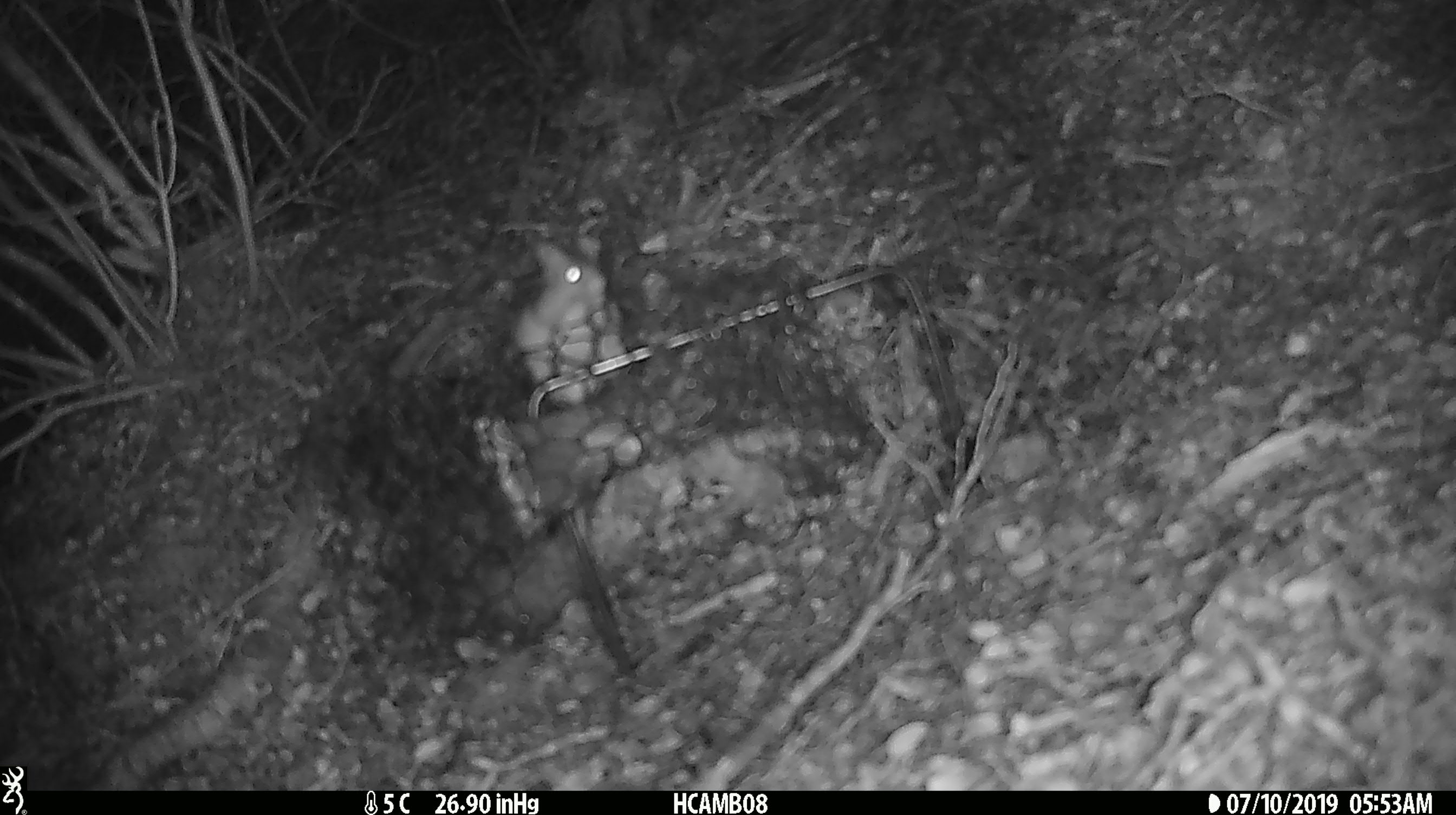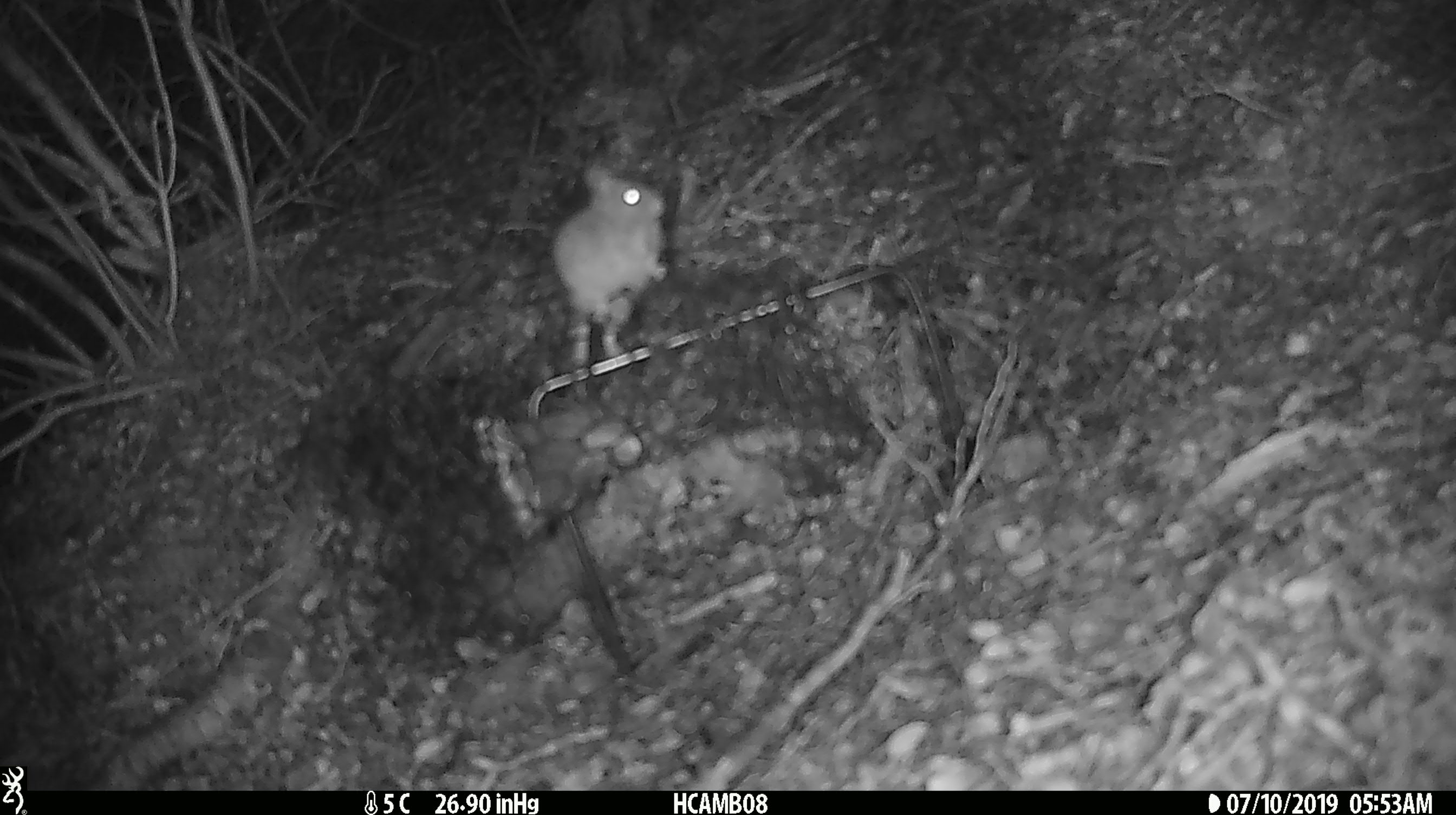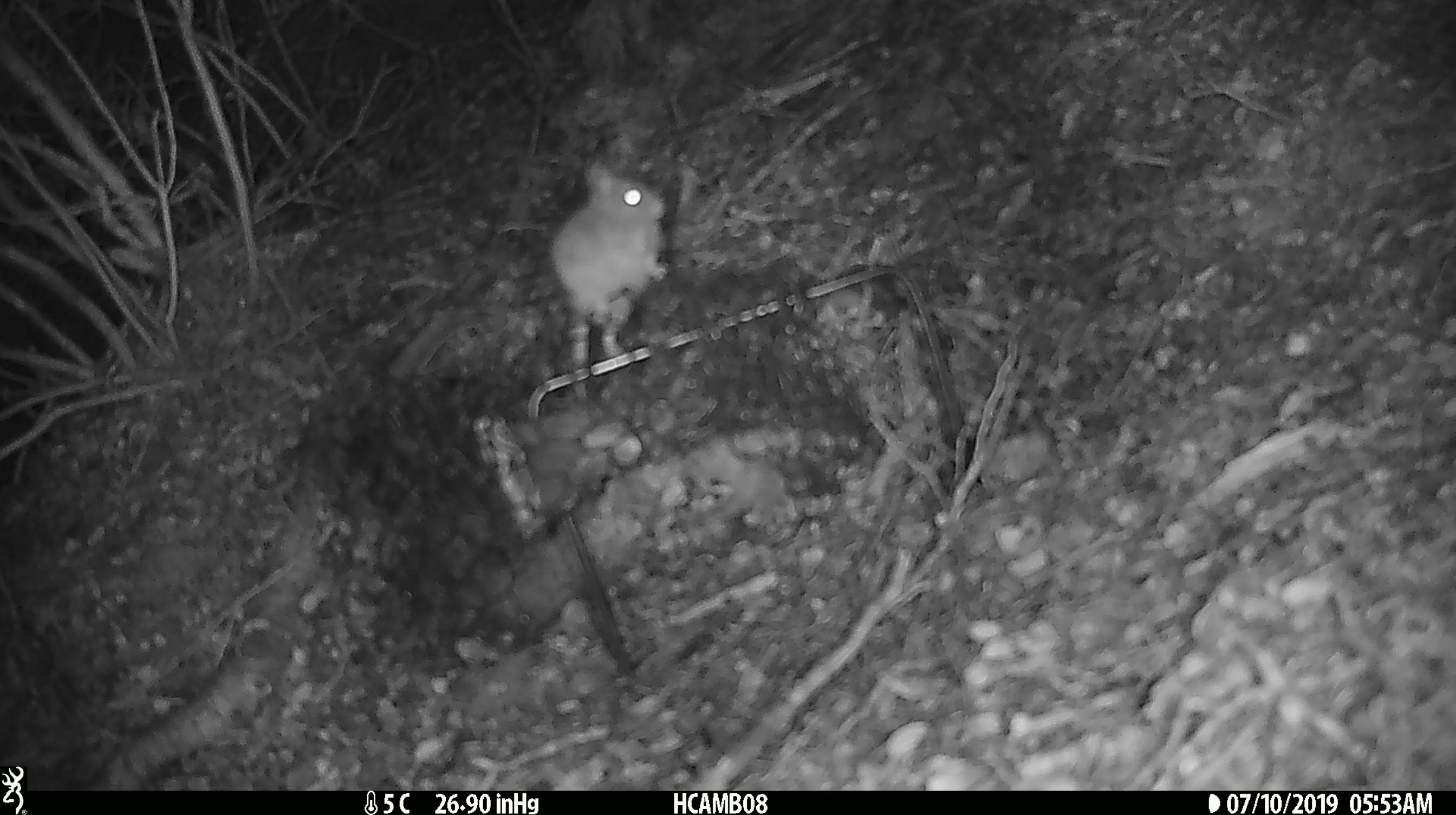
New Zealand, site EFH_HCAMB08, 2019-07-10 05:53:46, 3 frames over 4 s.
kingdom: Animalia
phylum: Chordata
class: Mammalia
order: Rodentia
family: Muridae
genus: Mus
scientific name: Mus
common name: mouse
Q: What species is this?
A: Mouse (Mus).